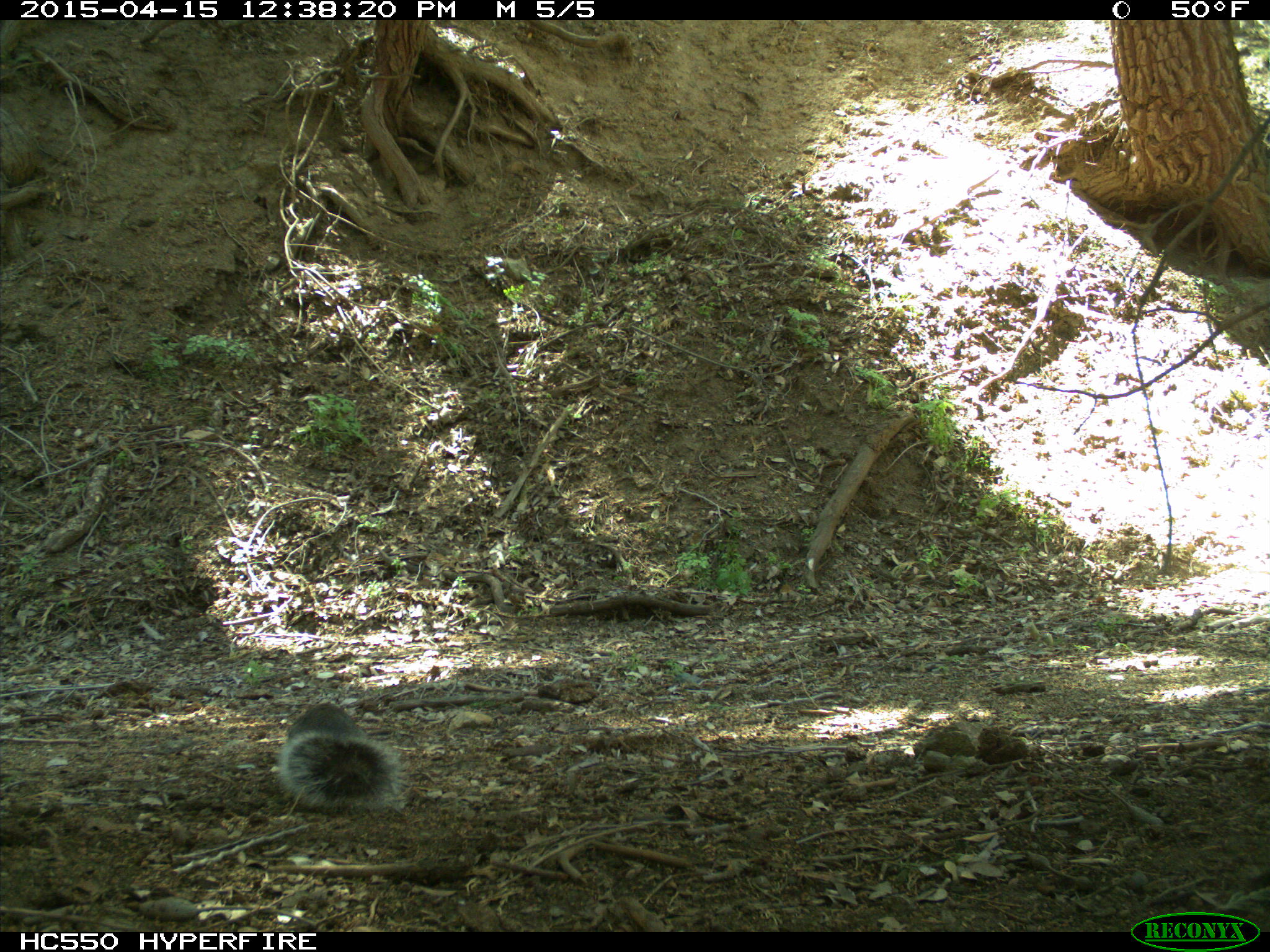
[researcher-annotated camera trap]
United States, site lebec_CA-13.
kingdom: Animalia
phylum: Chordata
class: Mammalia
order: Rodentia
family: Sciuridae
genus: Sciurus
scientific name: Sciurus carolinensis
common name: eastern gray squirrel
Sciurus carolinensis (eastern gray squirrel).